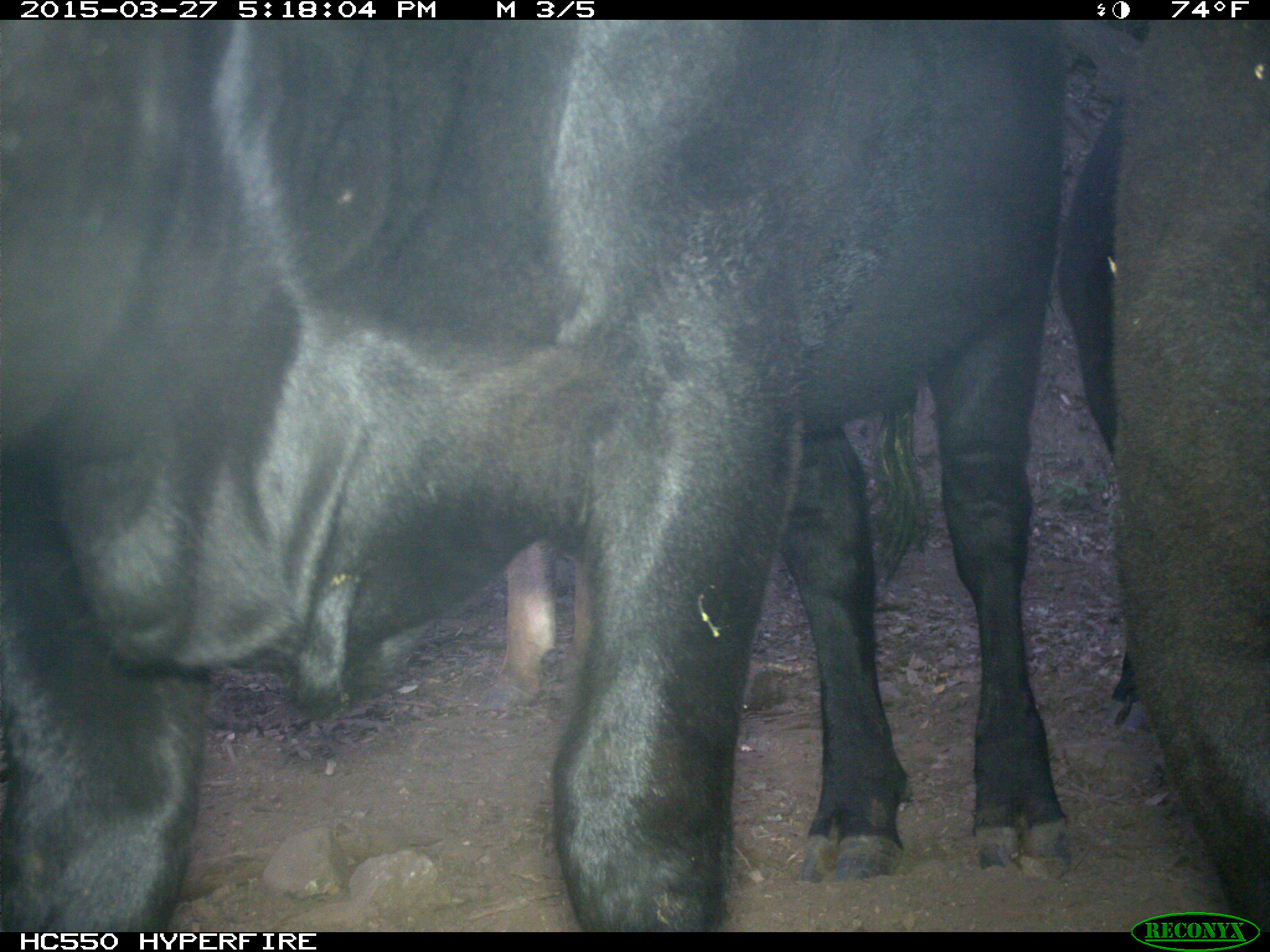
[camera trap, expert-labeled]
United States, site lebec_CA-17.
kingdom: Animalia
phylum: Chordata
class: Mammalia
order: Artiodactyla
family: Bovidae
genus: Bos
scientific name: Bos taurus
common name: domestic cow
Bos taurus (domestic cow).